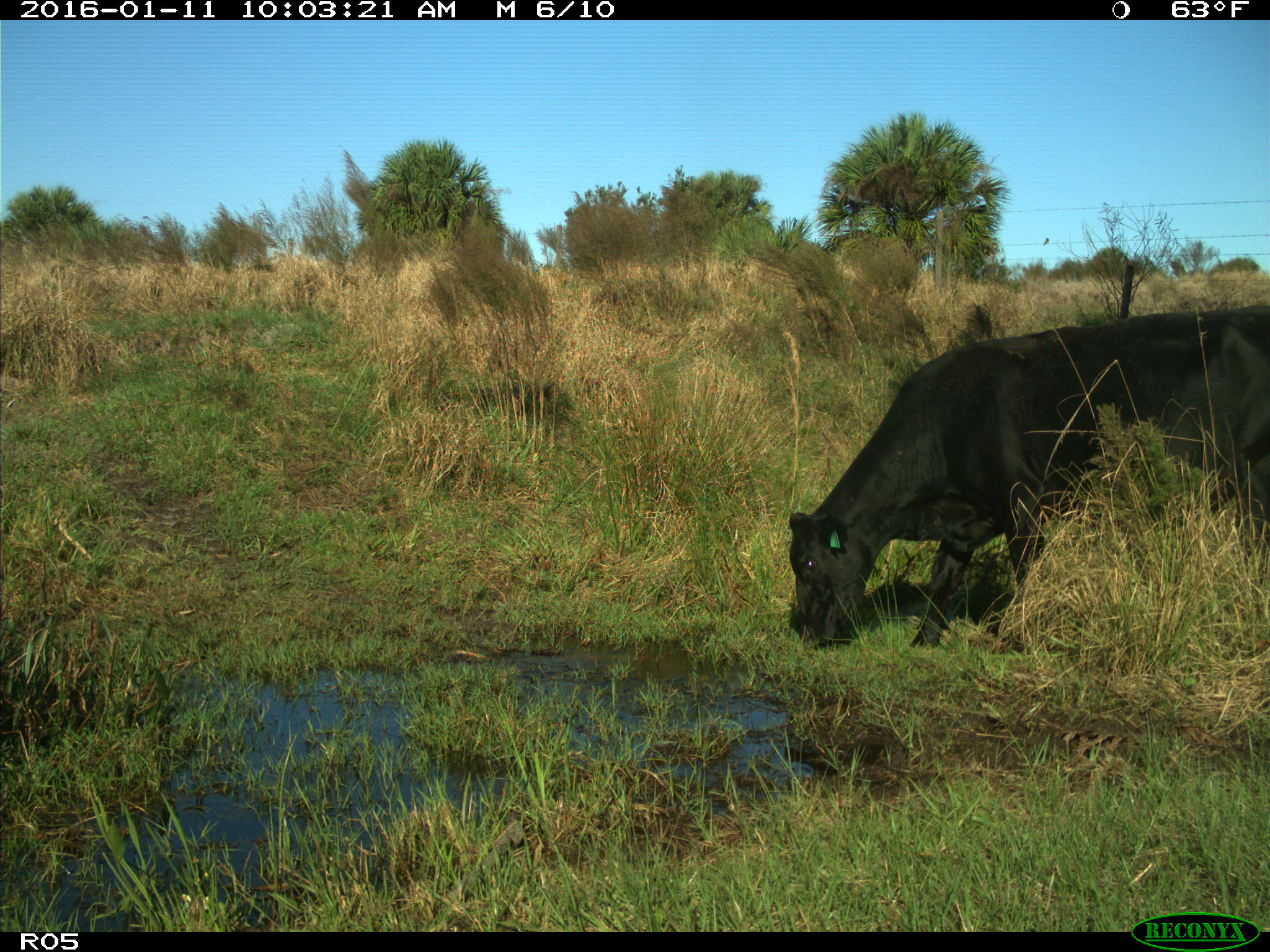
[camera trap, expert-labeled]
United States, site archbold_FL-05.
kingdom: Animalia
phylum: Chordata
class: Mammalia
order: Artiodactyla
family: Bovidae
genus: Bos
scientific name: Bos taurus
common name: domestic cow